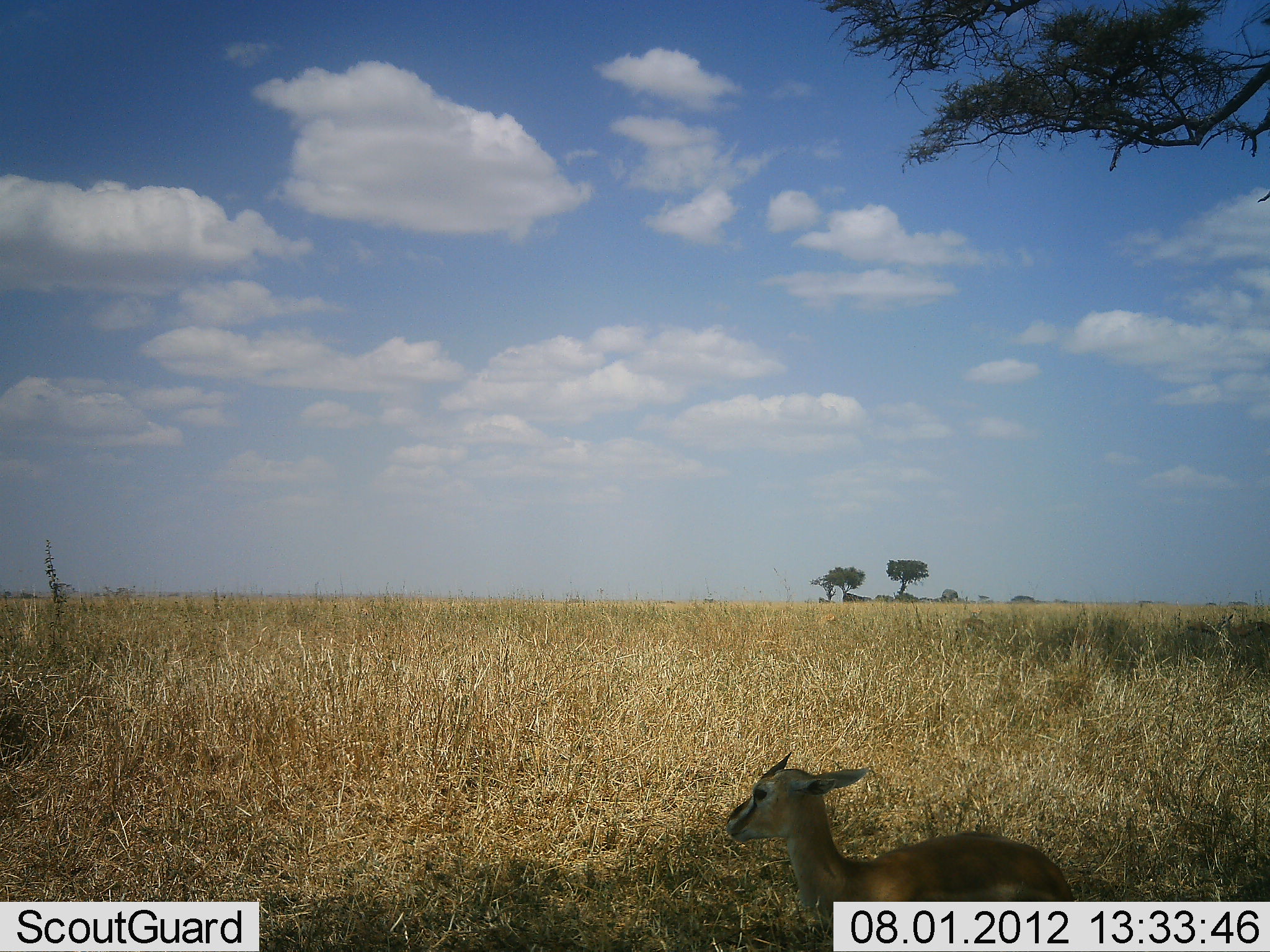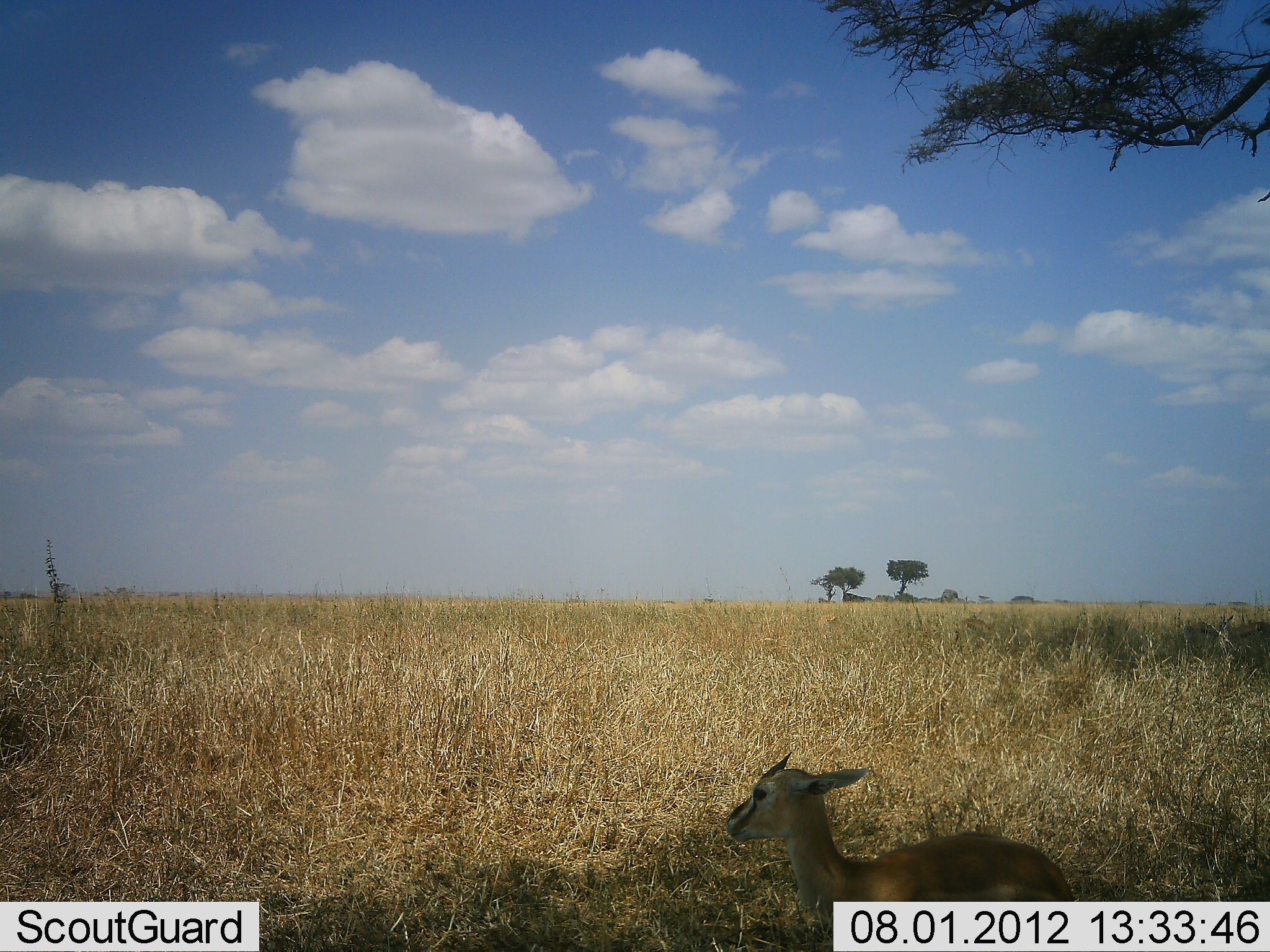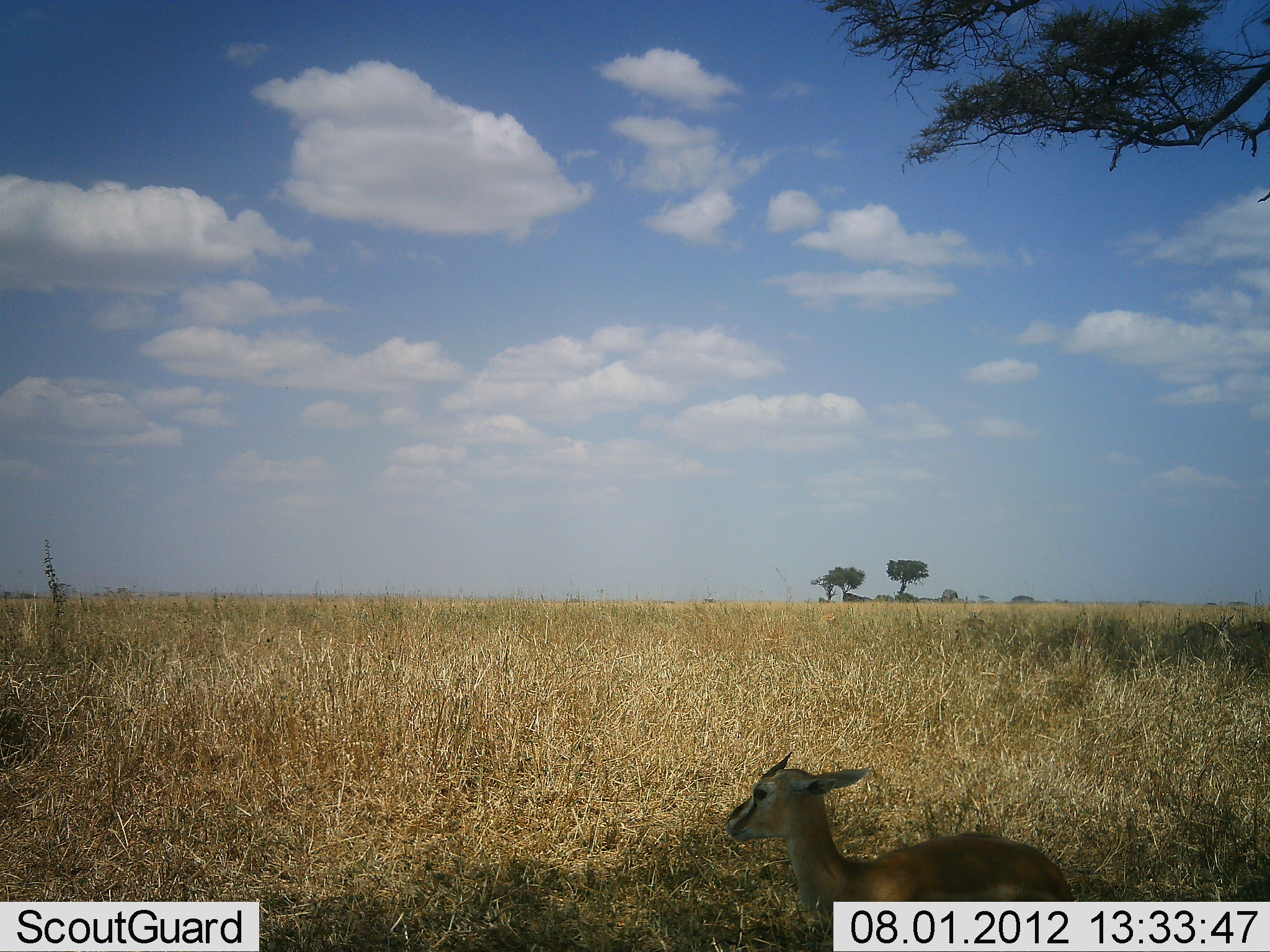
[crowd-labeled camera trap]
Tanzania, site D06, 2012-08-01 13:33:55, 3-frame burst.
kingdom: Animalia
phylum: Chordata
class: Mammalia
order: Artiodactyla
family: Bovidae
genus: Eudorcas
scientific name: Eudorcas thomsonii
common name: thomson's gazelle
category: gazellethomsons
Gazellethomsons (thomson's gazelle) (Eudorcas thomsonii), count 1. Behavior (volunteer vote fractions): standing 30%, resting 70%, moving 0%, interacting 0%. Young present (vote fraction): 50%. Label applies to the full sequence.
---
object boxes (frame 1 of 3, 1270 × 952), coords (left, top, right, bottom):
animal: (722, 751, 1078, 952)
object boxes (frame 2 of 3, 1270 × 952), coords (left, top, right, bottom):
animal: (724, 749, 1077, 952)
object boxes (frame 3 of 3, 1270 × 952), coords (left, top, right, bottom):
animal: (722, 749, 1083, 952)